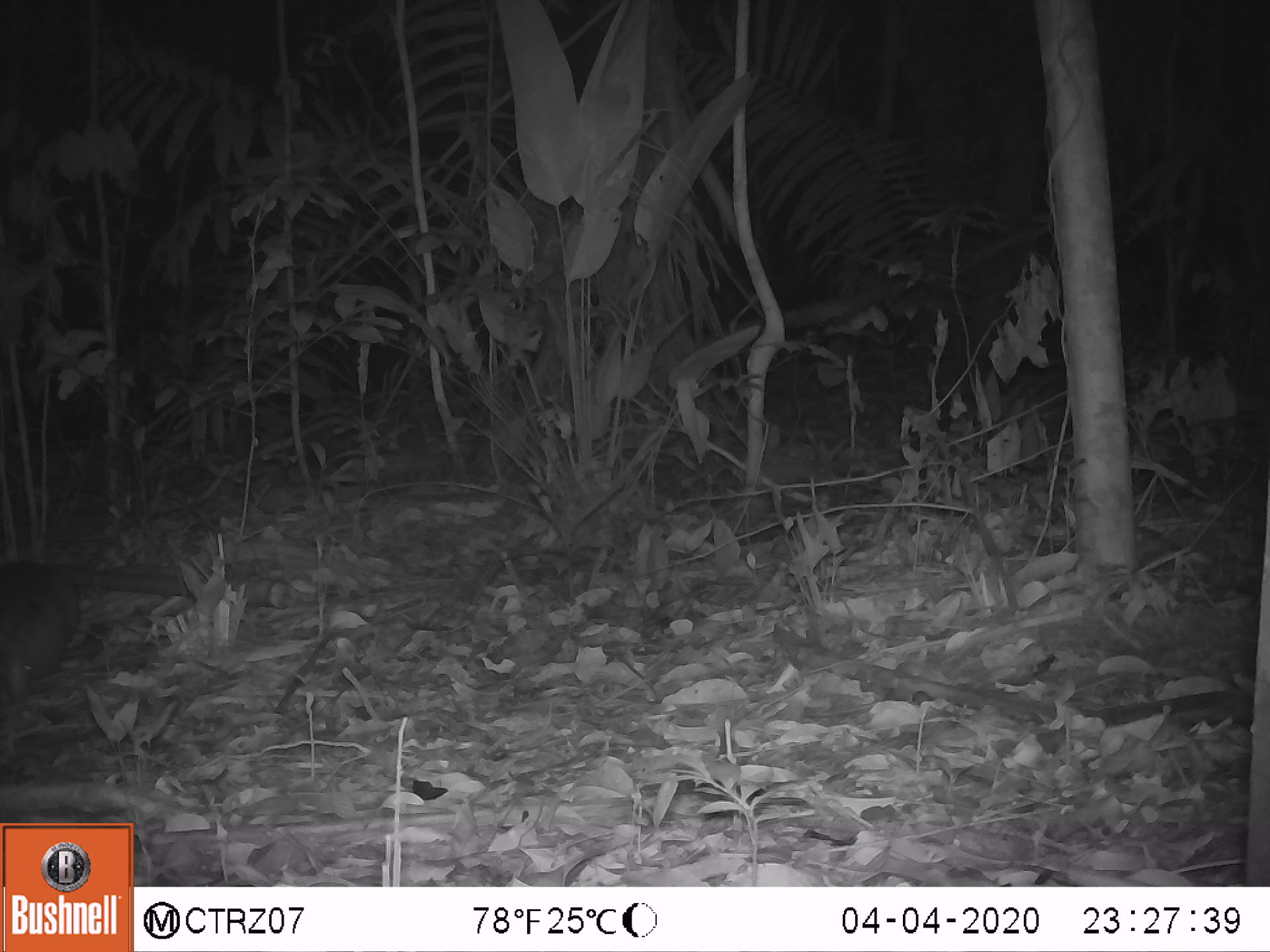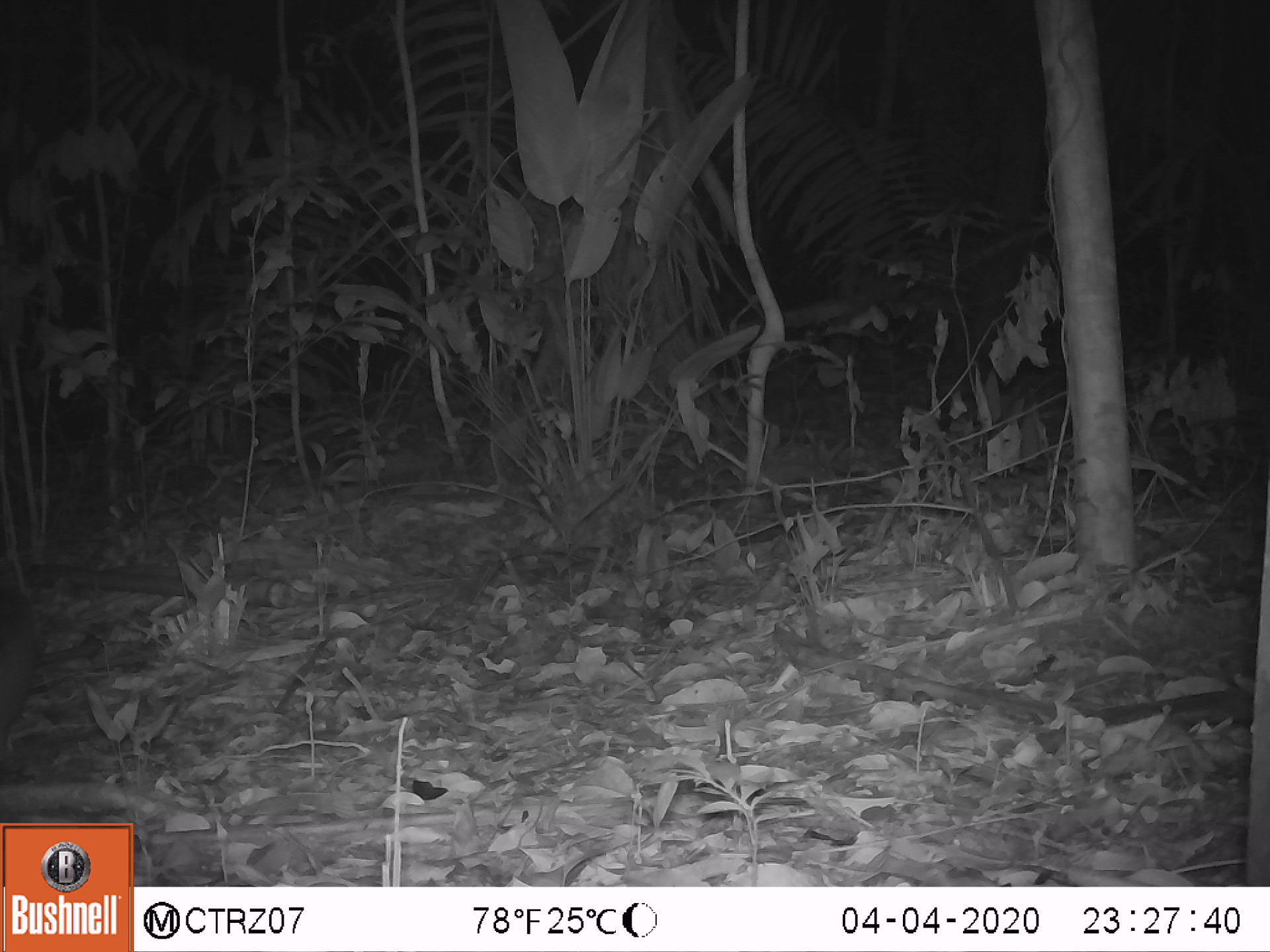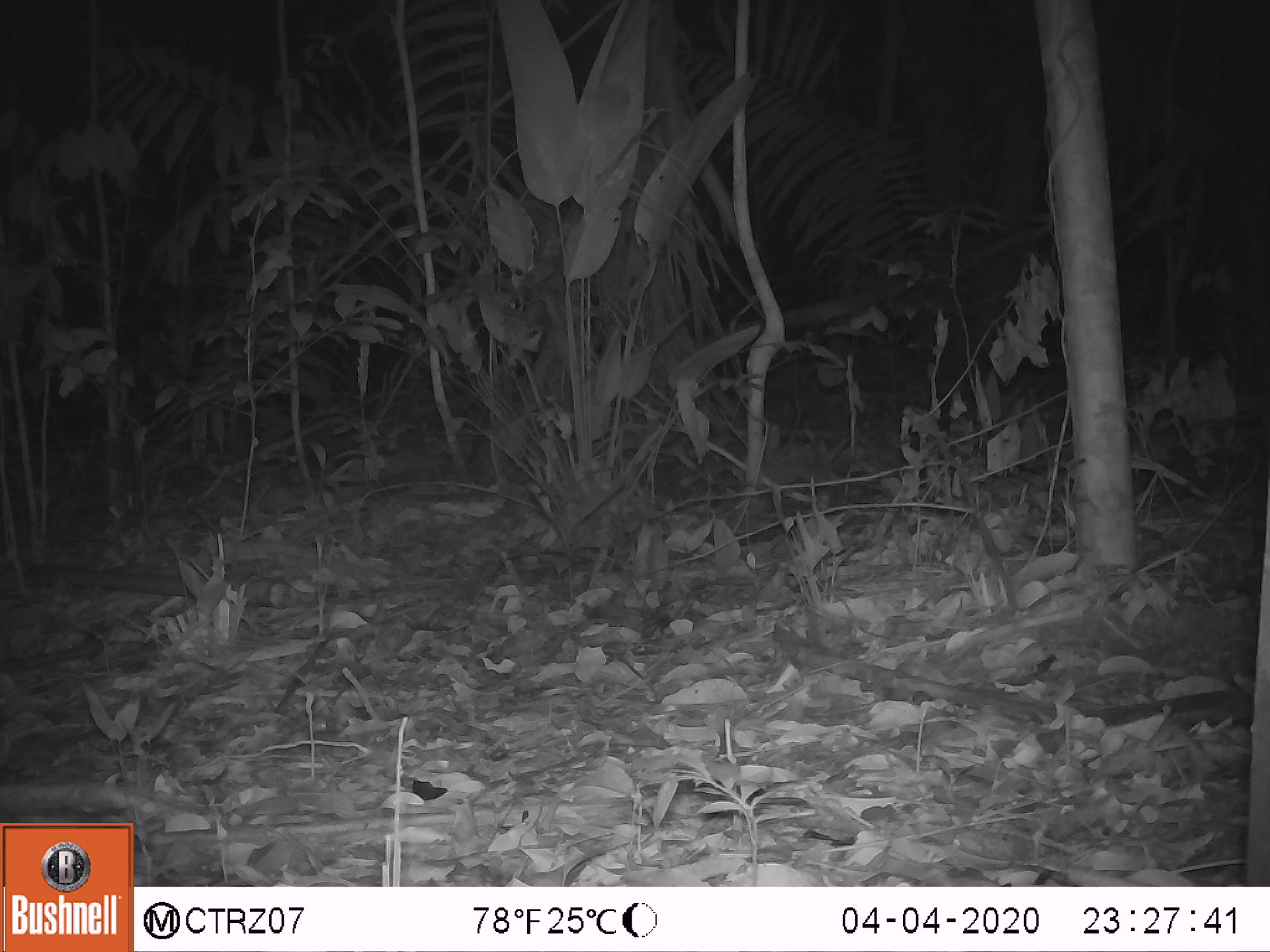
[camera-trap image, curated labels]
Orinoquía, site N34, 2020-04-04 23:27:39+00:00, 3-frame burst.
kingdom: Animalia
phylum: Chordata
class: Mammalia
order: Cingulata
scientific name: Cingulata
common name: armadillo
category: unknown armadillo